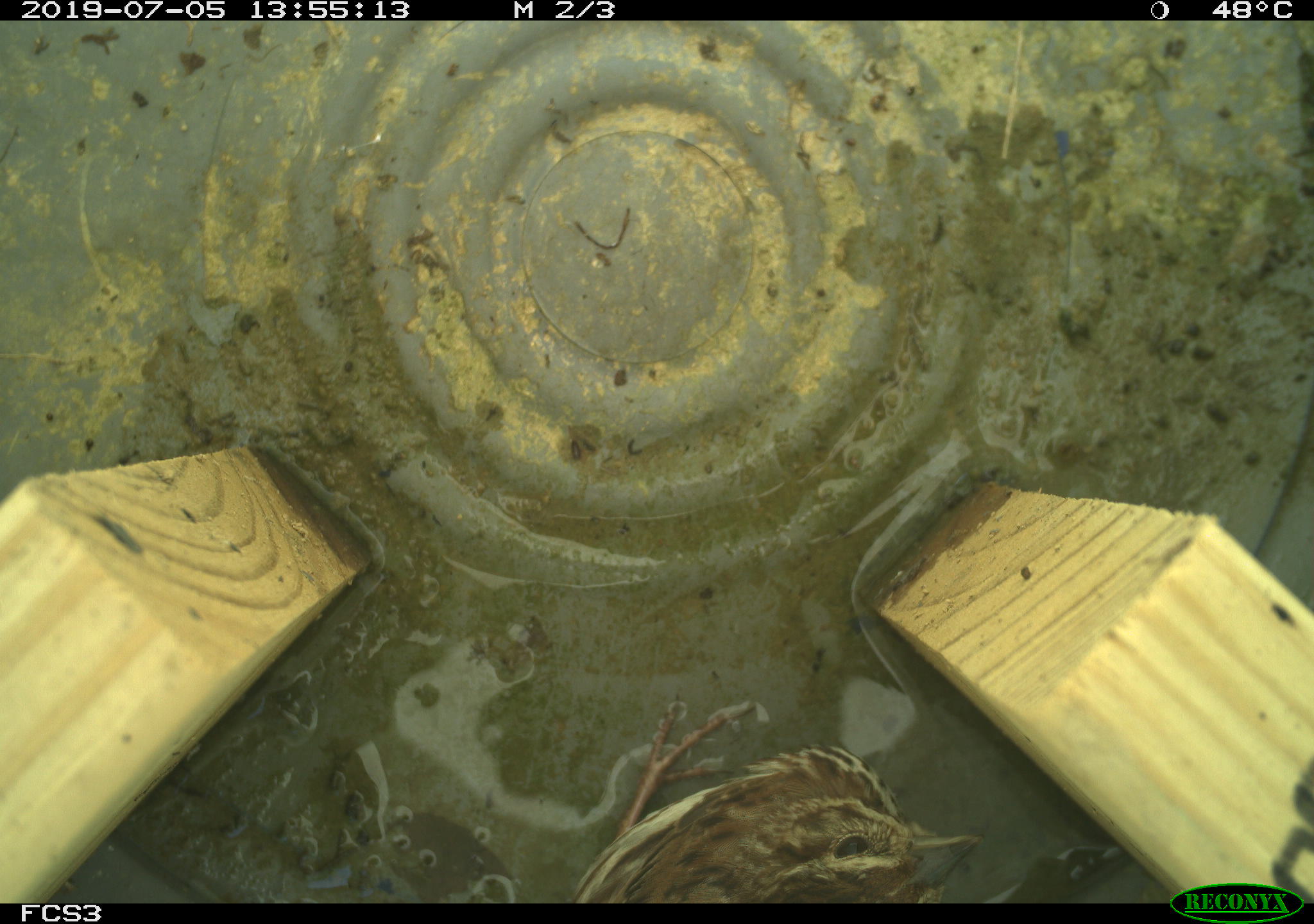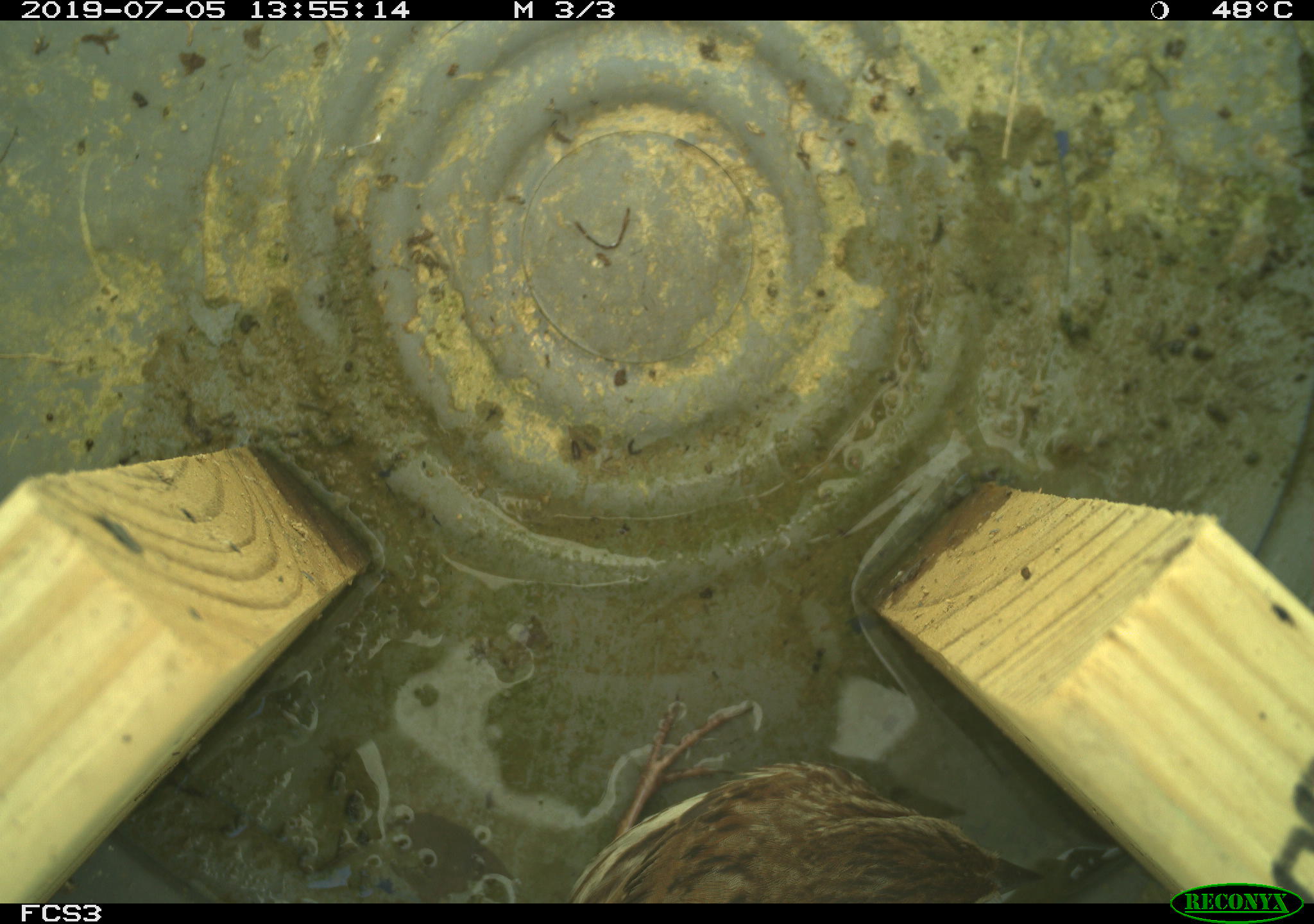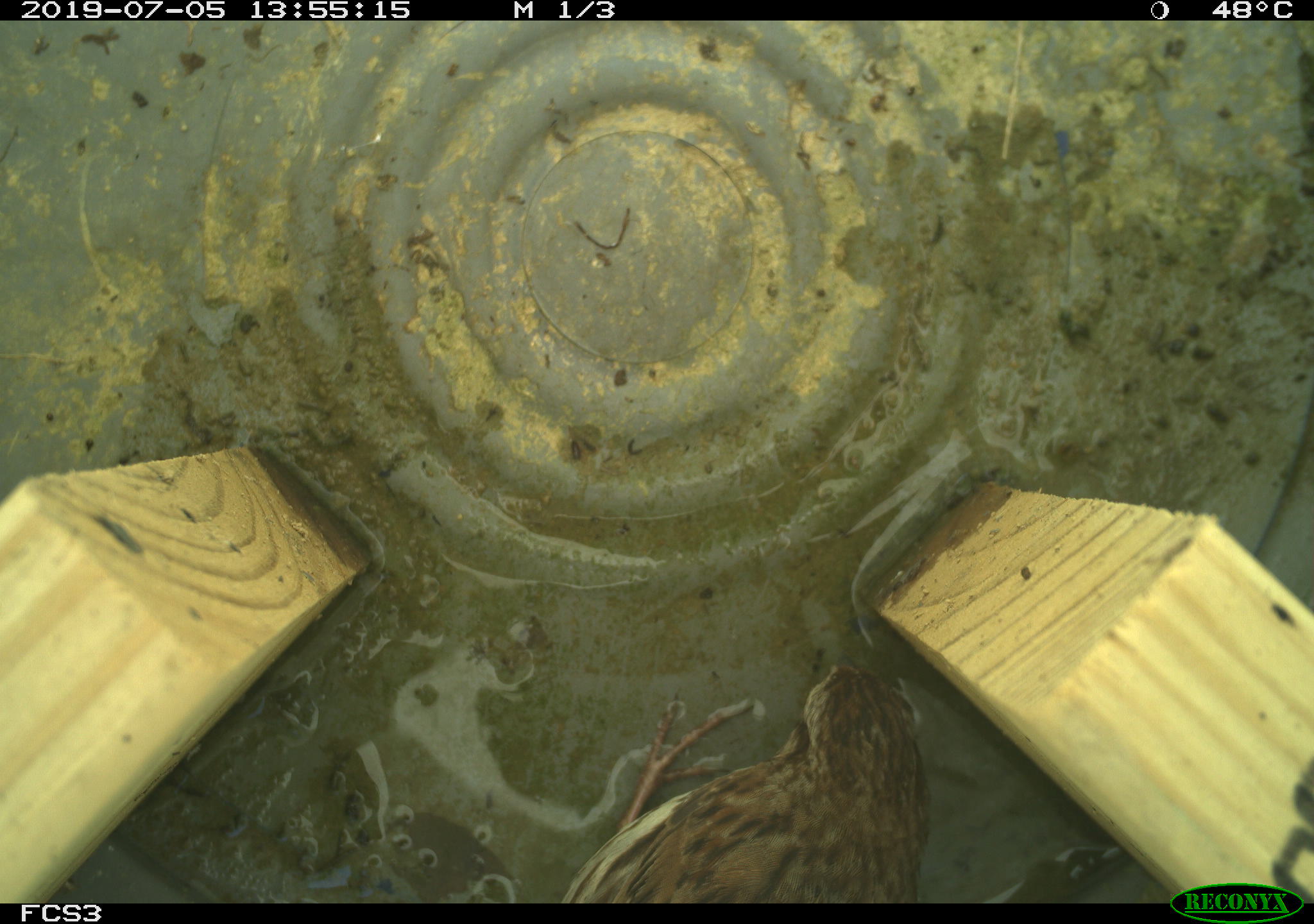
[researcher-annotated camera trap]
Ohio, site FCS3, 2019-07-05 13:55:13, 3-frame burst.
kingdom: Animalia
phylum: Chordata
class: Aves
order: Passeriformes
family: Passerellidae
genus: Melospiza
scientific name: Melospiza melodia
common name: song sparrow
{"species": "song sparrow (Melospiza melodia)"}